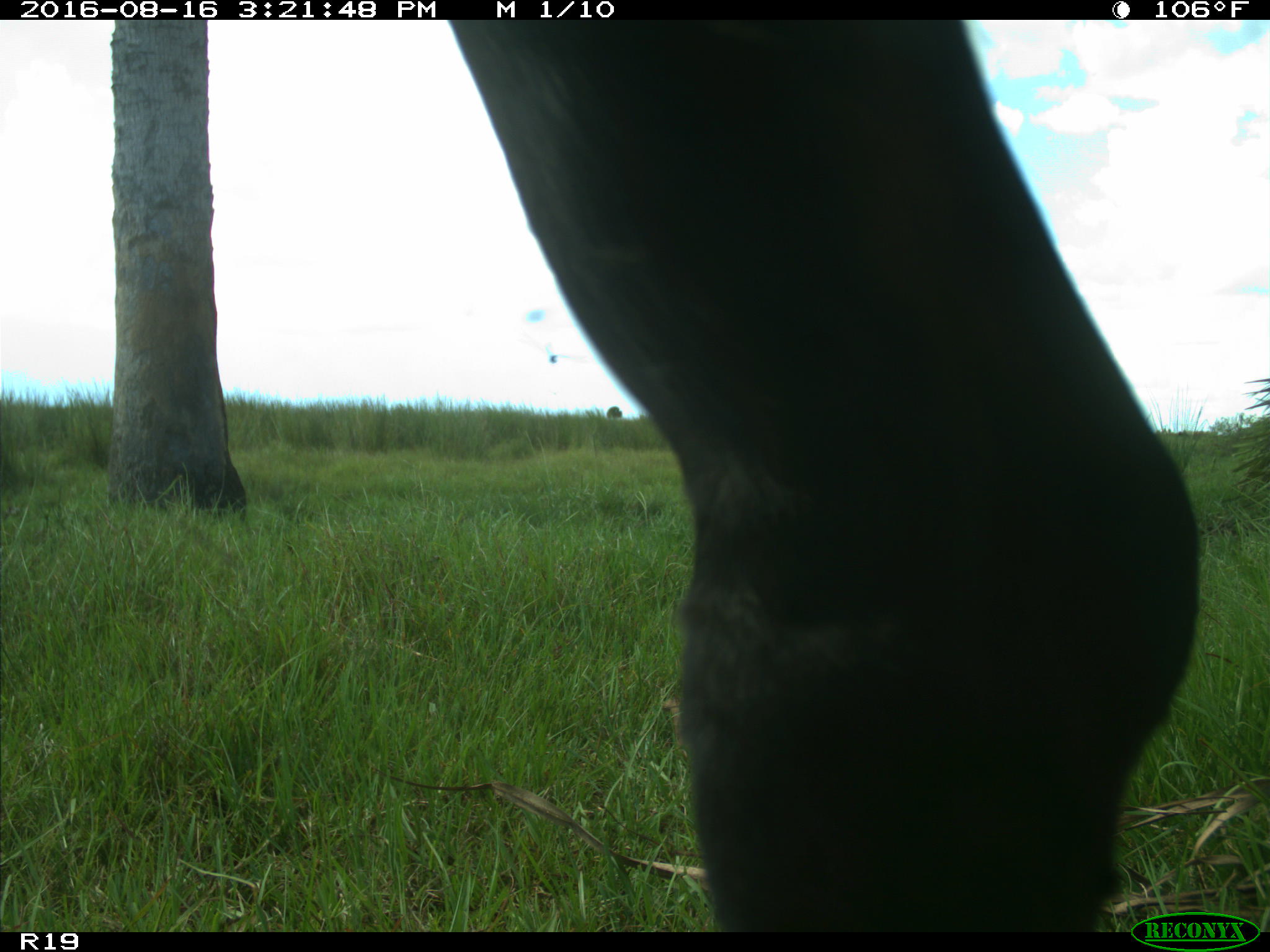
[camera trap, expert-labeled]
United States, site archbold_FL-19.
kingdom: Animalia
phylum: Chordata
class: Mammalia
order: Artiodactyla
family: Bovidae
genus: Bos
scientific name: Bos taurus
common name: domestic cow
Bos taurus (domestic cow).